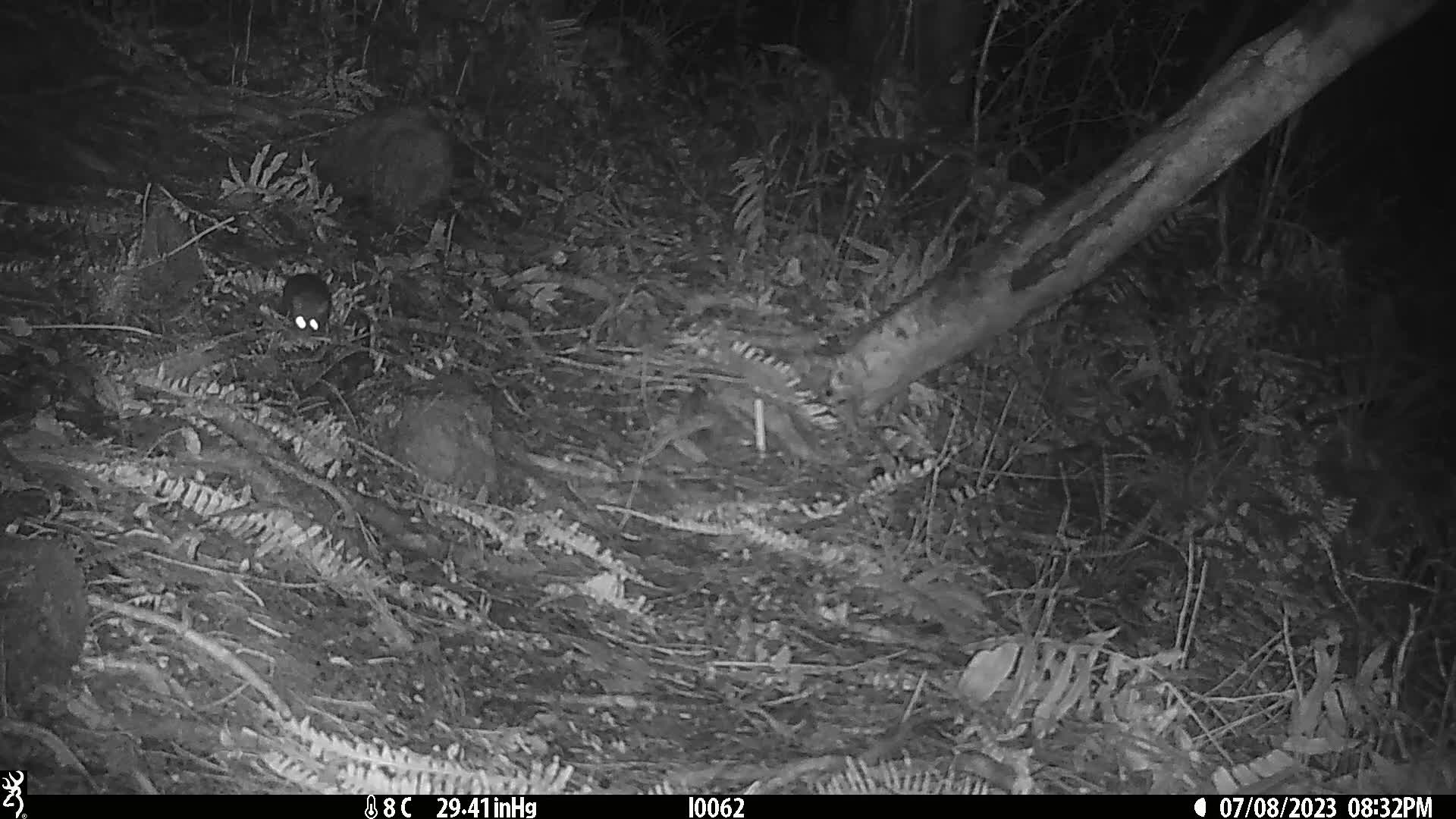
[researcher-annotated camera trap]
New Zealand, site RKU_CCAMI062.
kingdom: Animalia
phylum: Chordata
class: Mammalia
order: Rodentia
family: Muridae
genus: Rattus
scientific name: Rattus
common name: rat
Rat (Rattus).